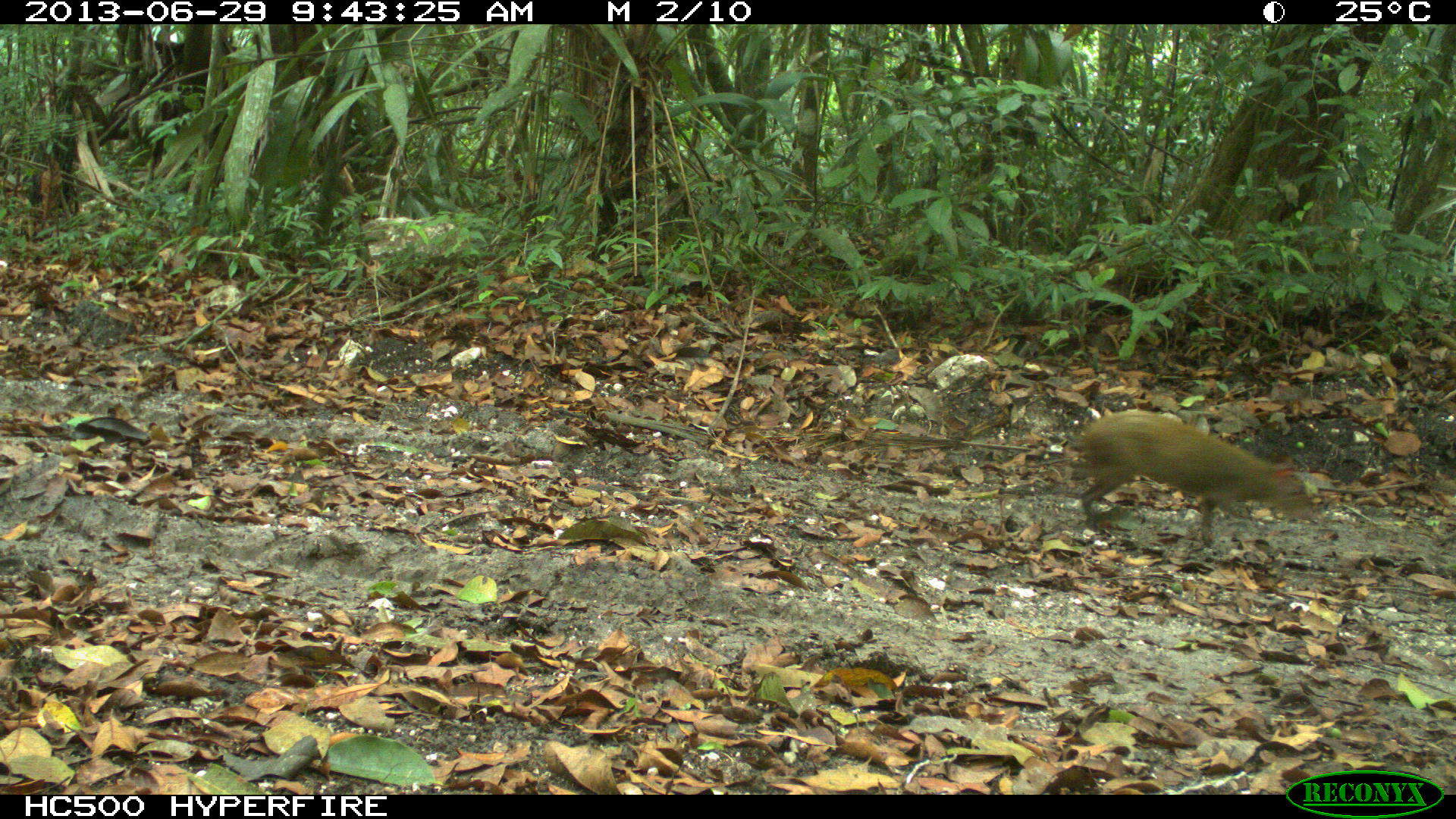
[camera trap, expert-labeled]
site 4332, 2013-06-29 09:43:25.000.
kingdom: Animalia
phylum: Chordata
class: Mammalia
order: Rodentia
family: Dasyproctidae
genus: Dasyprocta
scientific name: Dasyprocta punctata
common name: central american agouti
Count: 1.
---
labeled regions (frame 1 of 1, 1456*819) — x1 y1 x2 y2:
dasyprocta punctata: 1073 409 1320 545